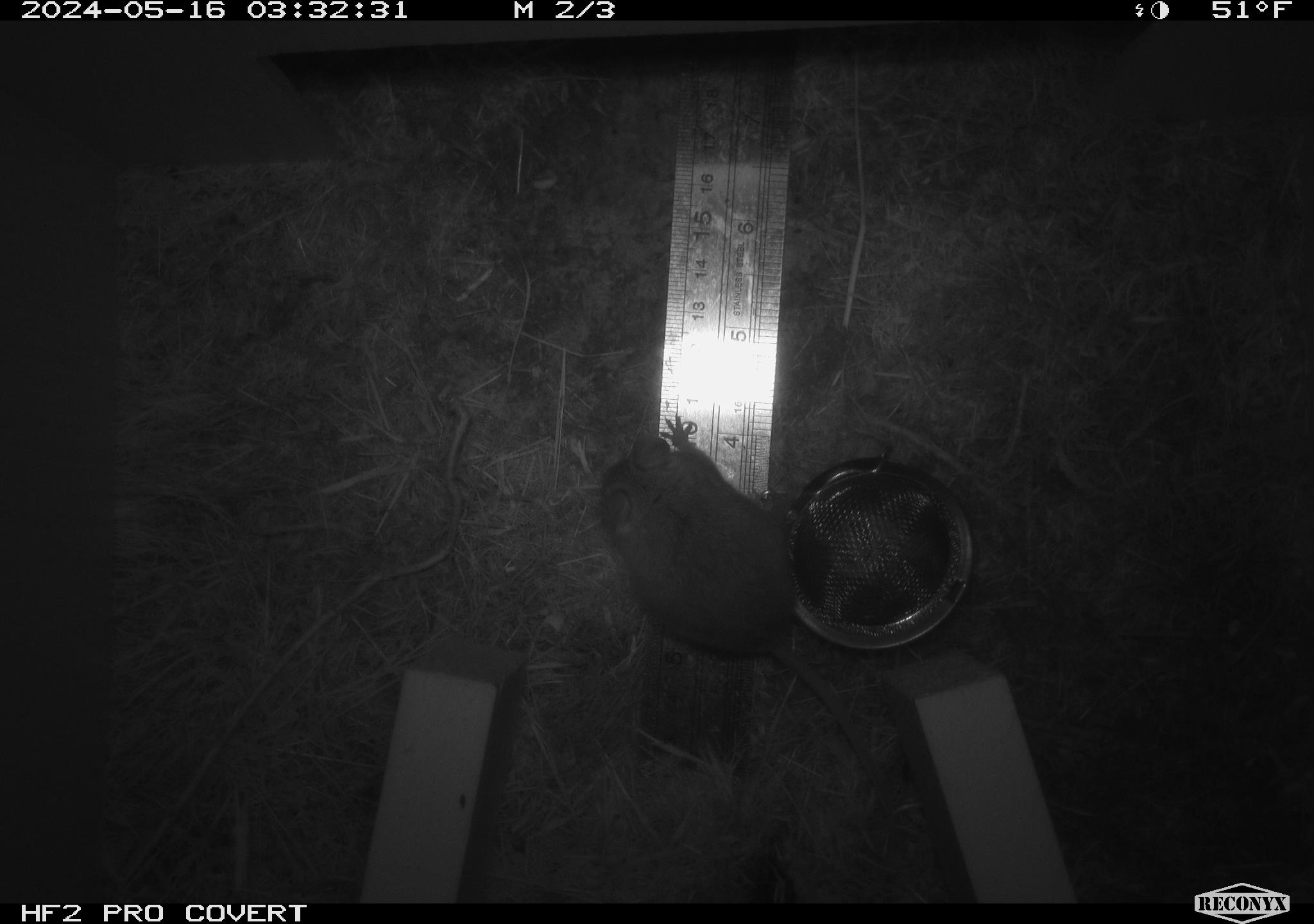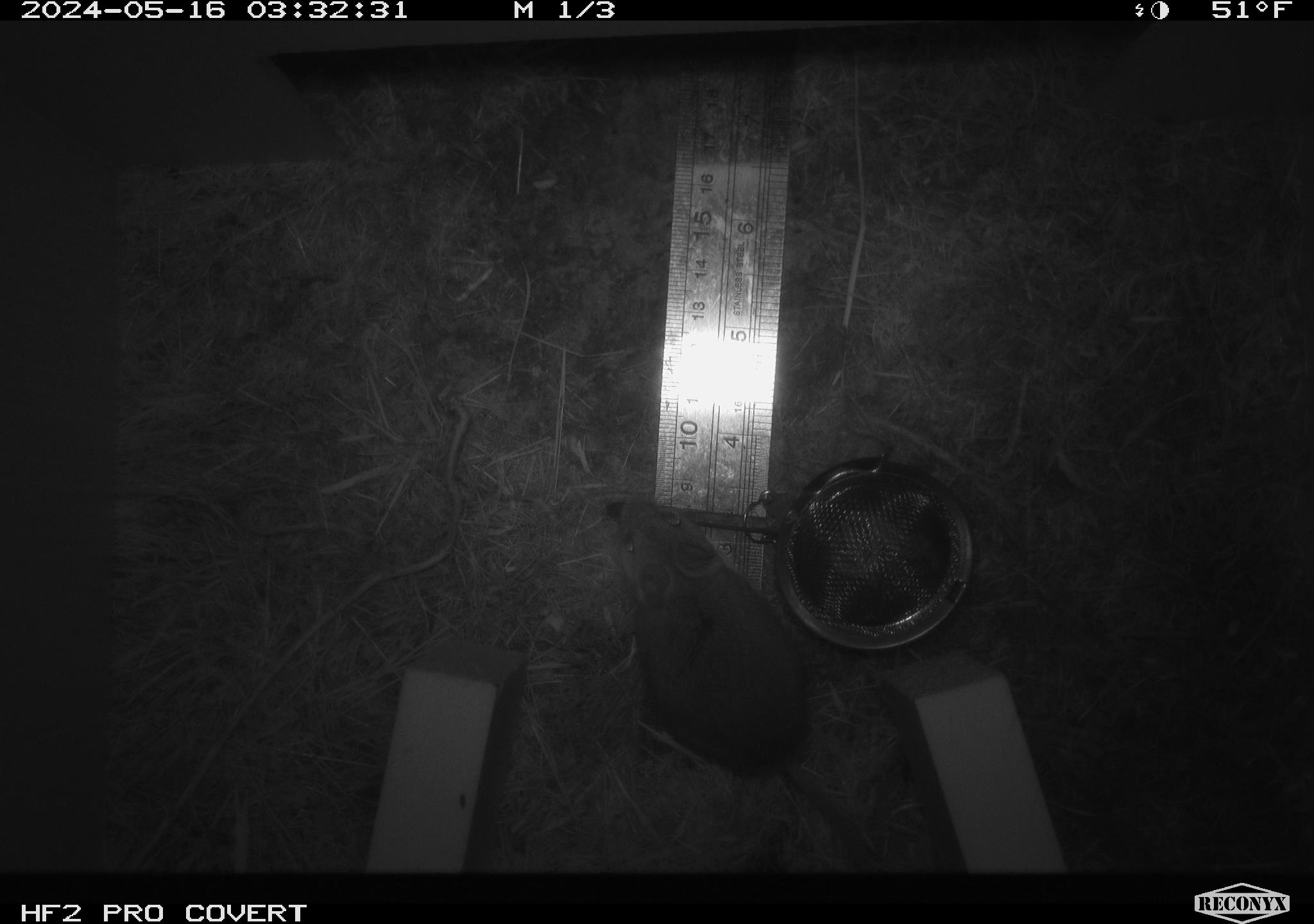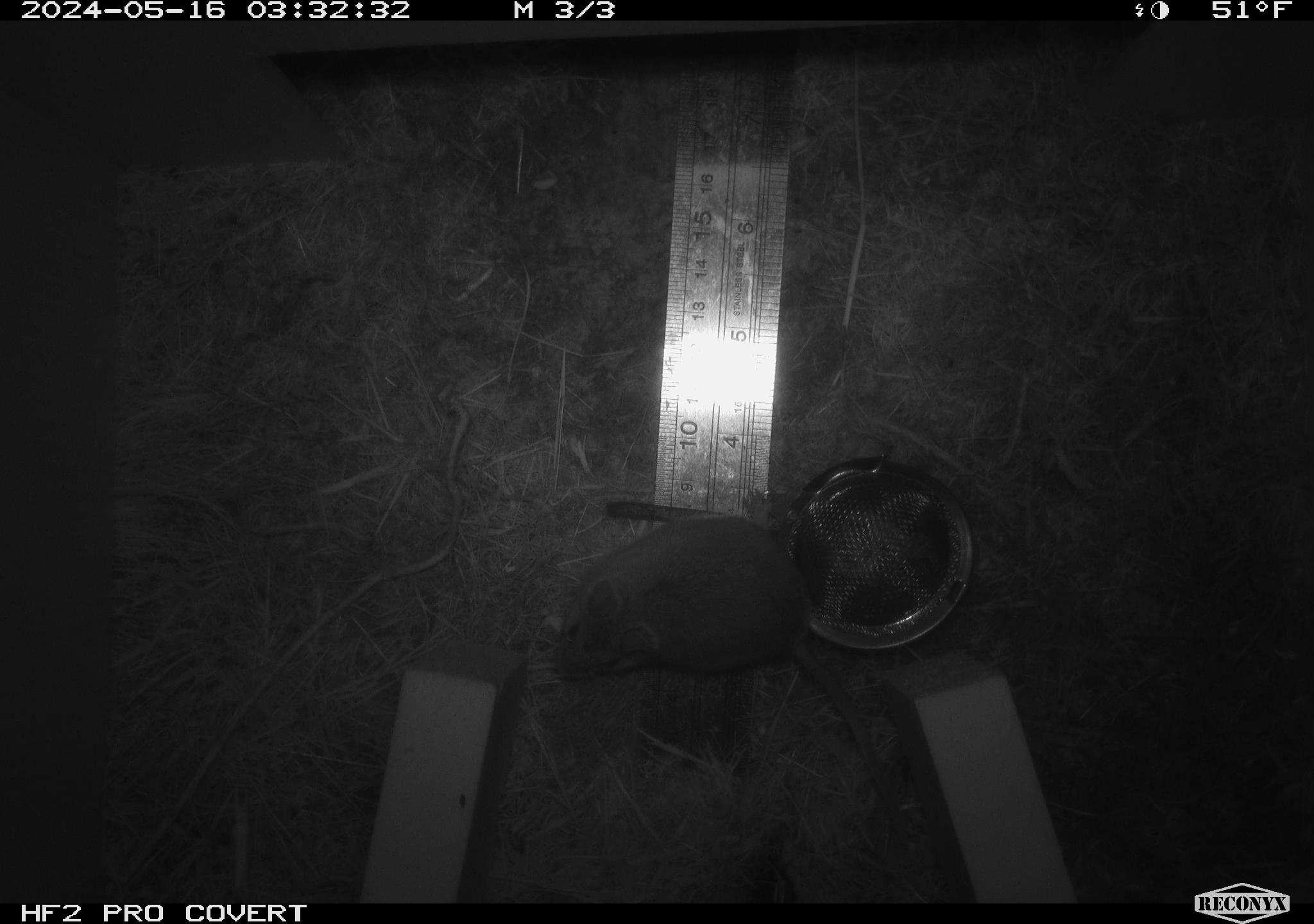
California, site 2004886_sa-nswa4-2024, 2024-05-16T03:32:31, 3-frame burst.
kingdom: Animalia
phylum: Chordata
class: Mammalia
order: Rodentia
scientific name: Rodentia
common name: rodent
Rodent (Rodentia).